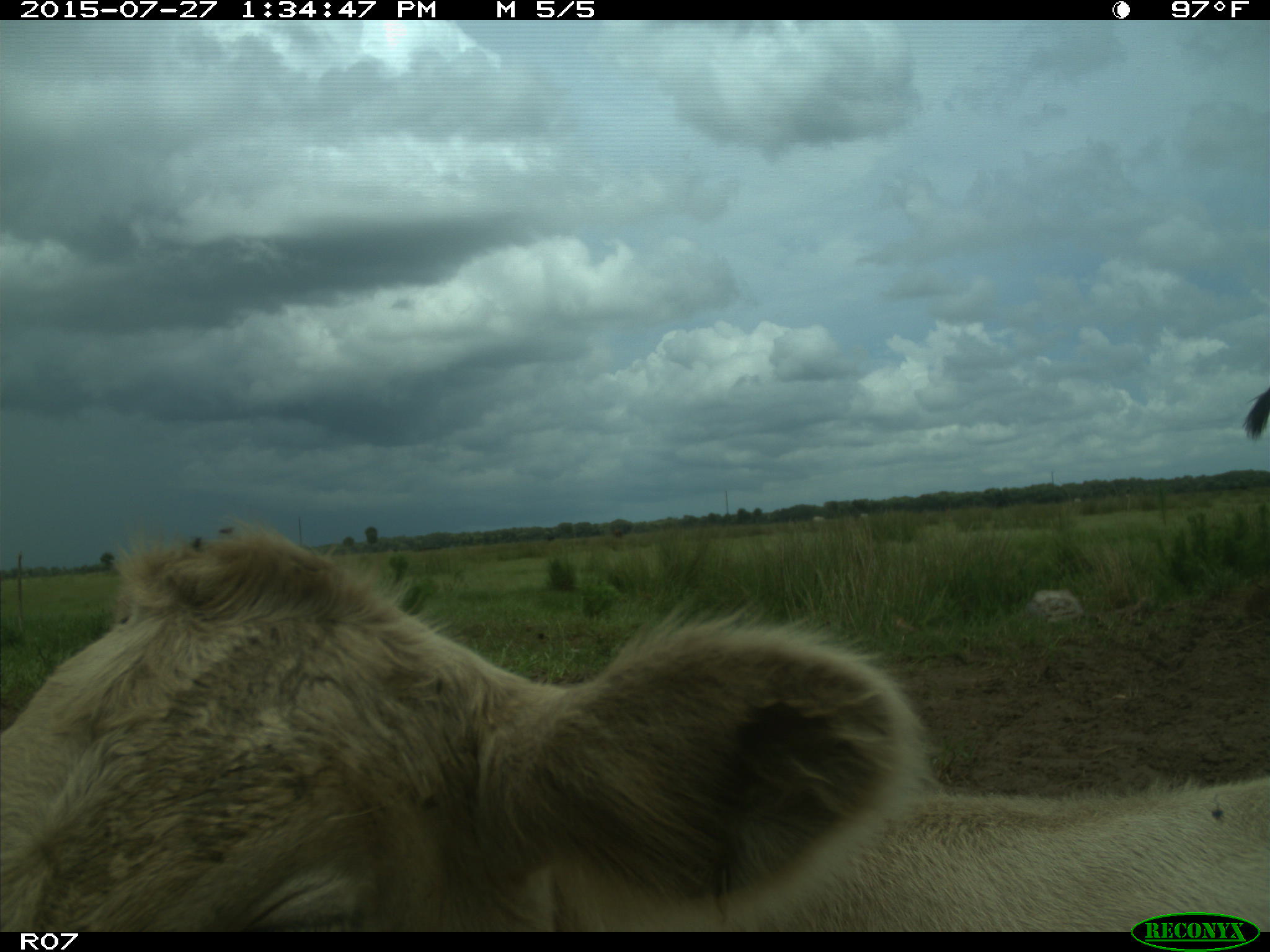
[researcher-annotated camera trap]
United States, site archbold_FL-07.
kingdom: Animalia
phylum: Chordata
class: Mammalia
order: Artiodactyla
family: Bovidae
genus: Bos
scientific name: Bos taurus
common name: domestic cow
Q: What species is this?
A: Bos taurus (domestic cow).